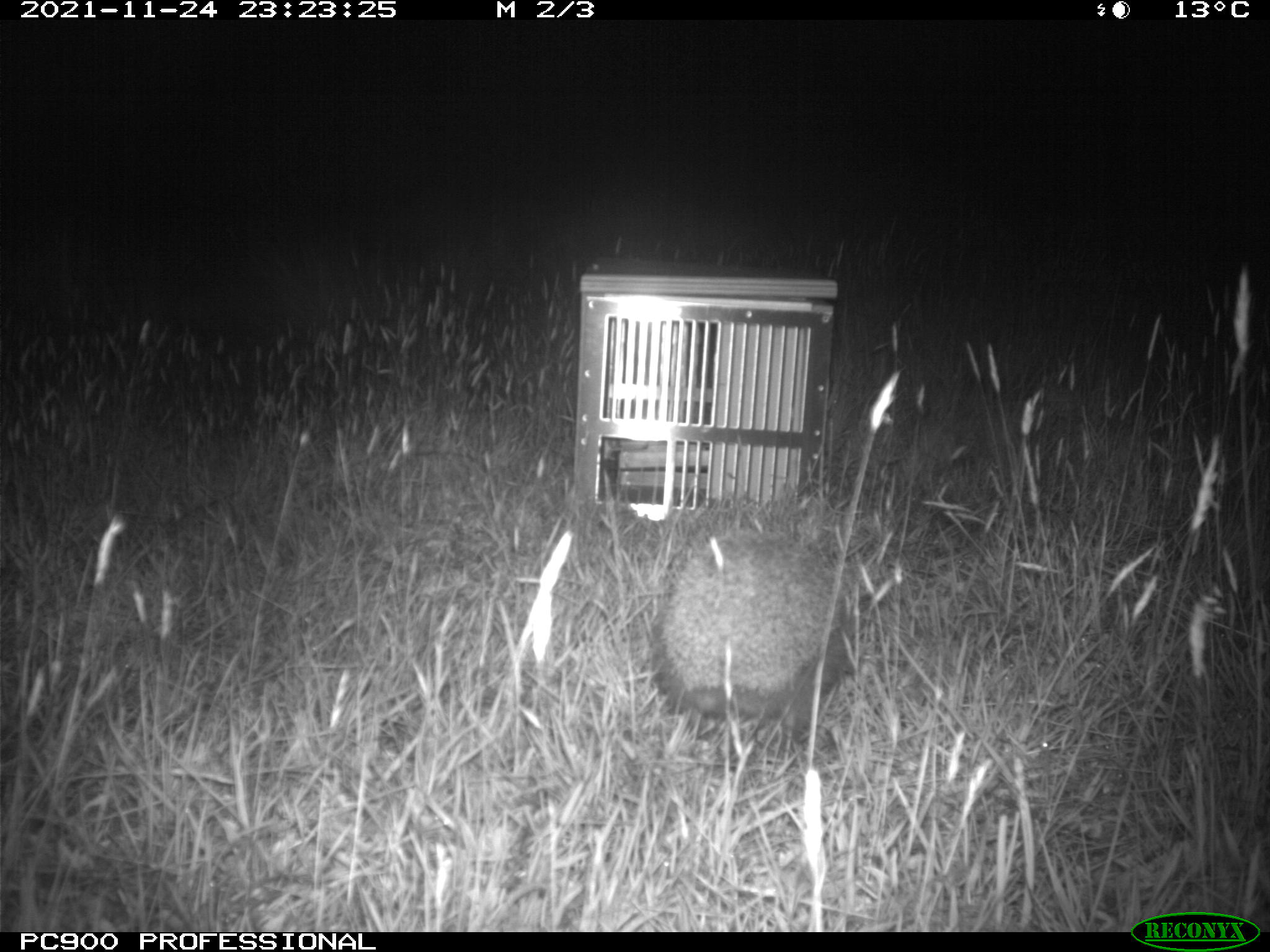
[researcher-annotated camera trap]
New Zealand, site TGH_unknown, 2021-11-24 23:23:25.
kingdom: Animalia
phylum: Chordata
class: Mammalia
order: Eulipotyphla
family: Erinaceidae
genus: Erinaceus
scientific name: Erinaceus europaeus europaeus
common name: european hedgehog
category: hedgehog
Hedgehog (european hedgehog) (Erinaceus europaeus europaeus).